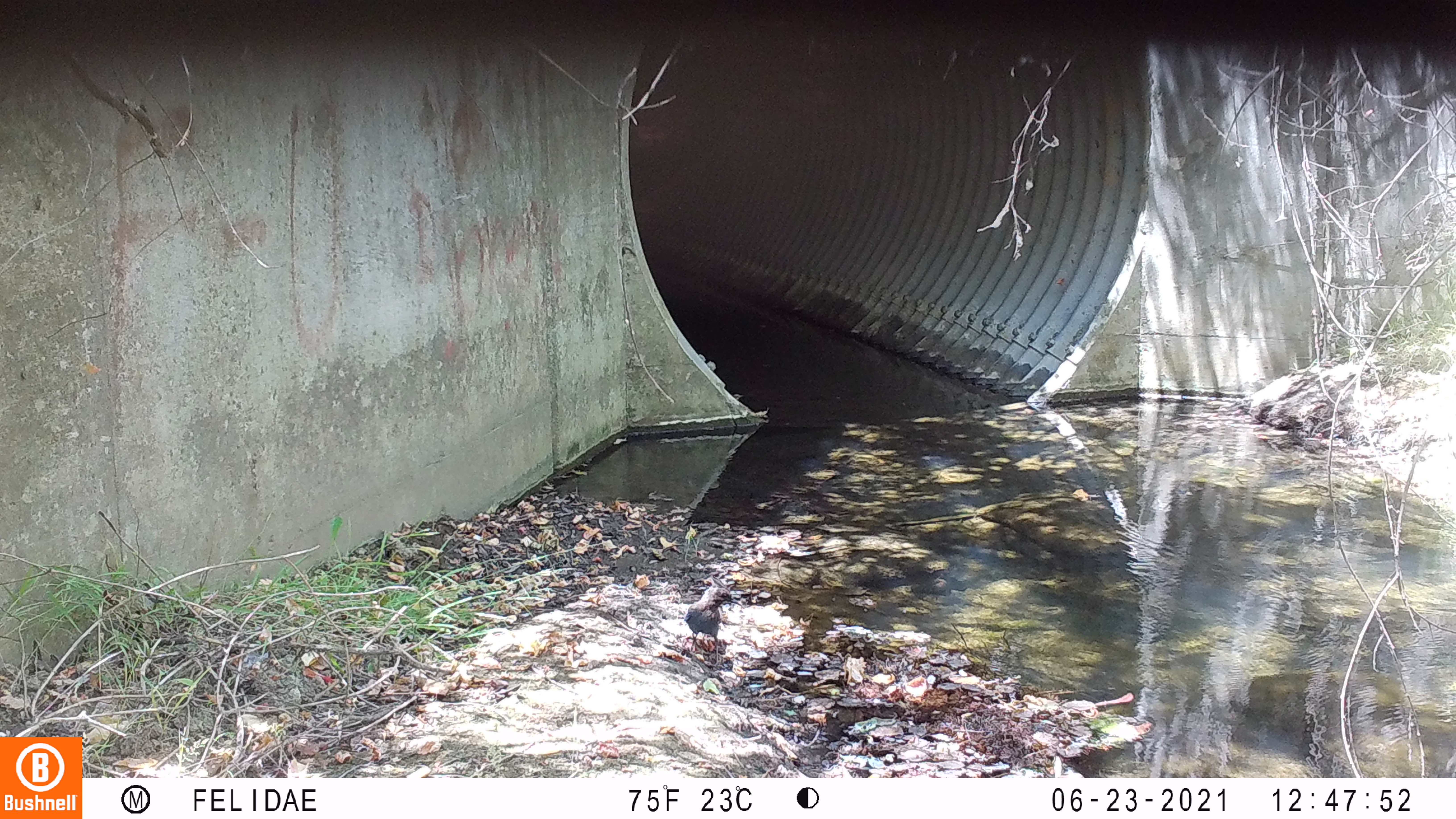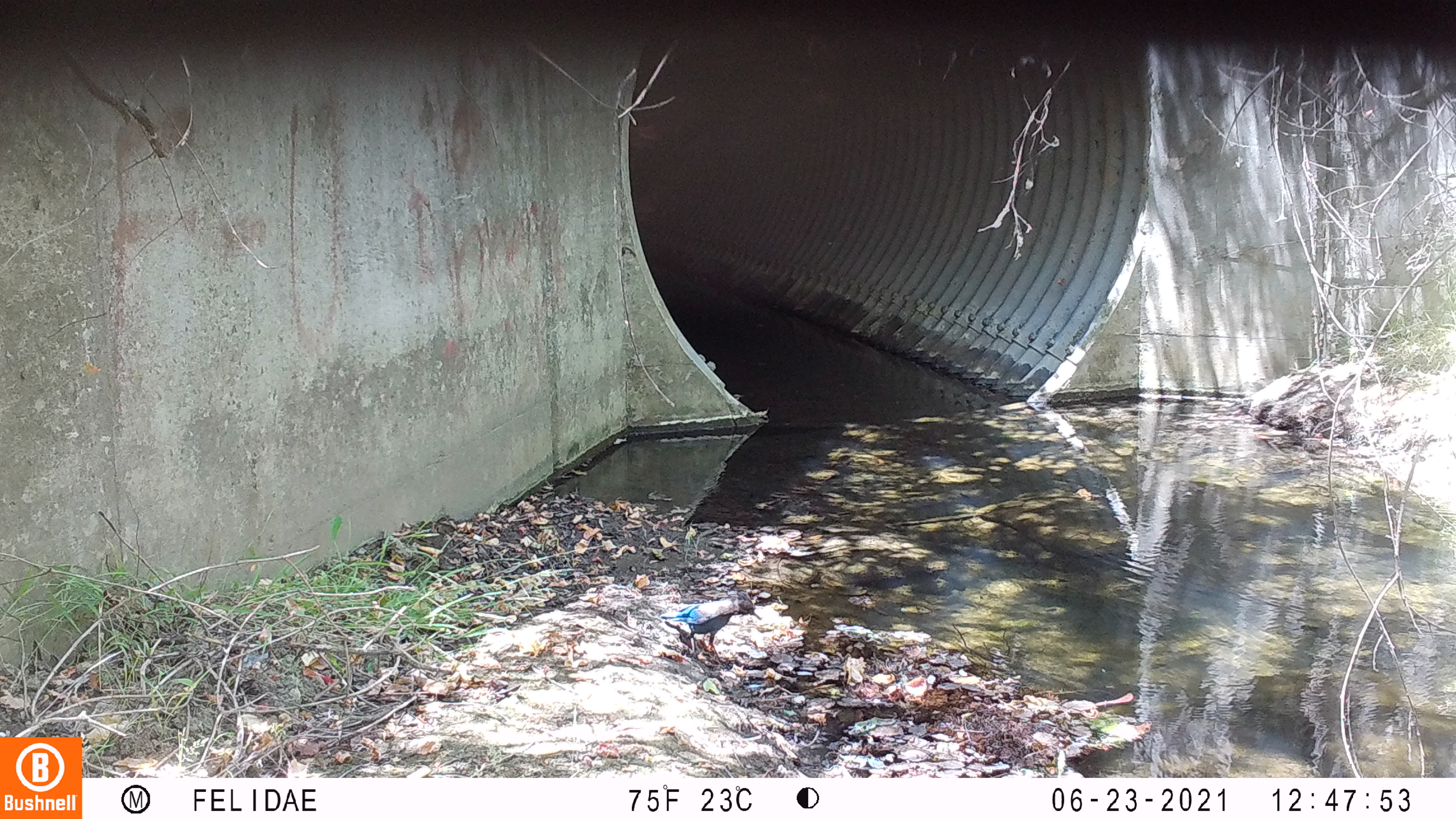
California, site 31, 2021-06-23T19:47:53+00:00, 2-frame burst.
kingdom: Animalia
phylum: Chordata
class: Aves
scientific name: Aves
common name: bird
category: unknown bird